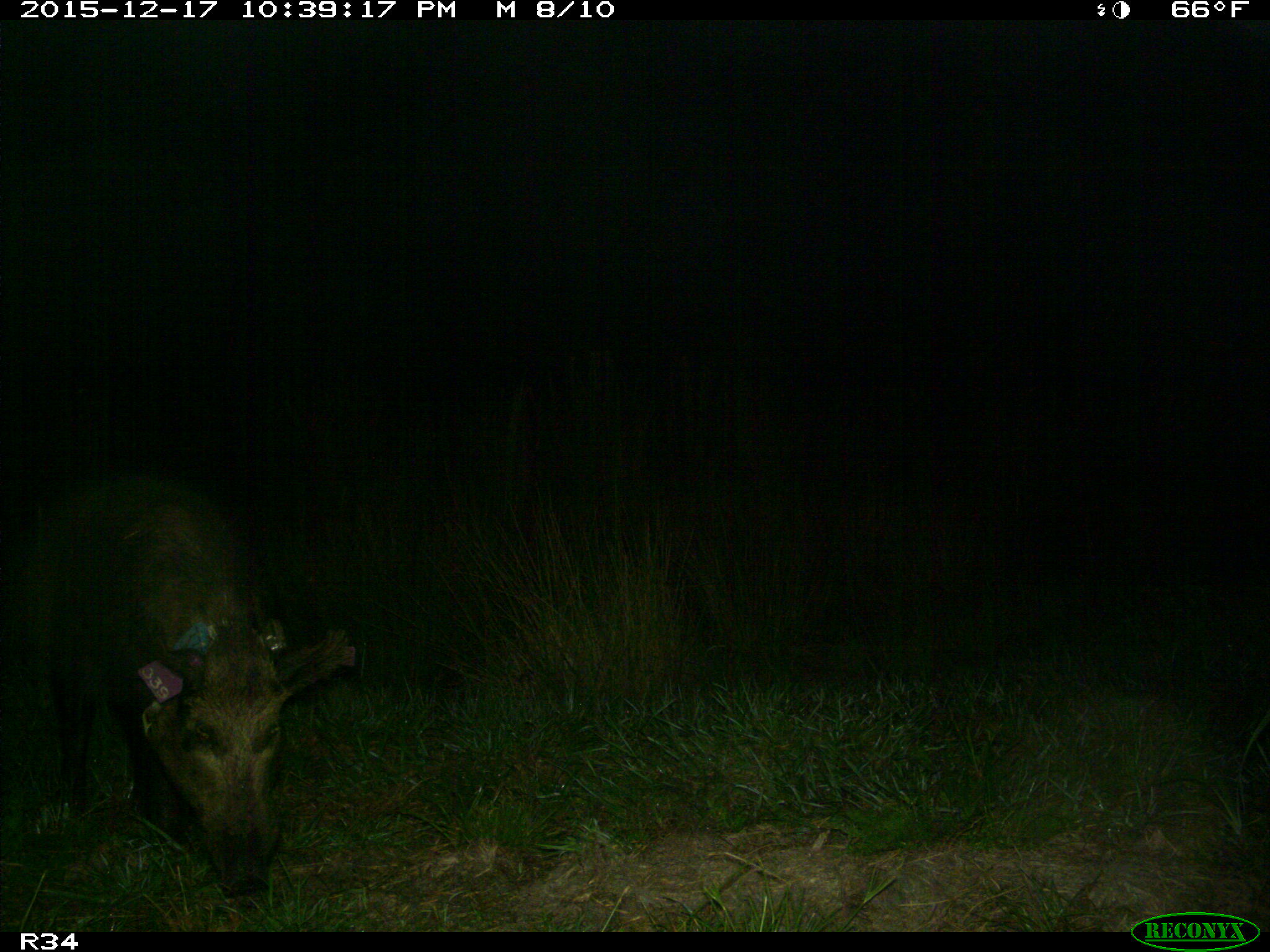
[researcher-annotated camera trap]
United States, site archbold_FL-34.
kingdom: Animalia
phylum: Chordata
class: Mammalia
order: Artiodactyla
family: Suidae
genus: Sus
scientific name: Sus scrofa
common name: wild boar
Sus scrofa (wild boar).